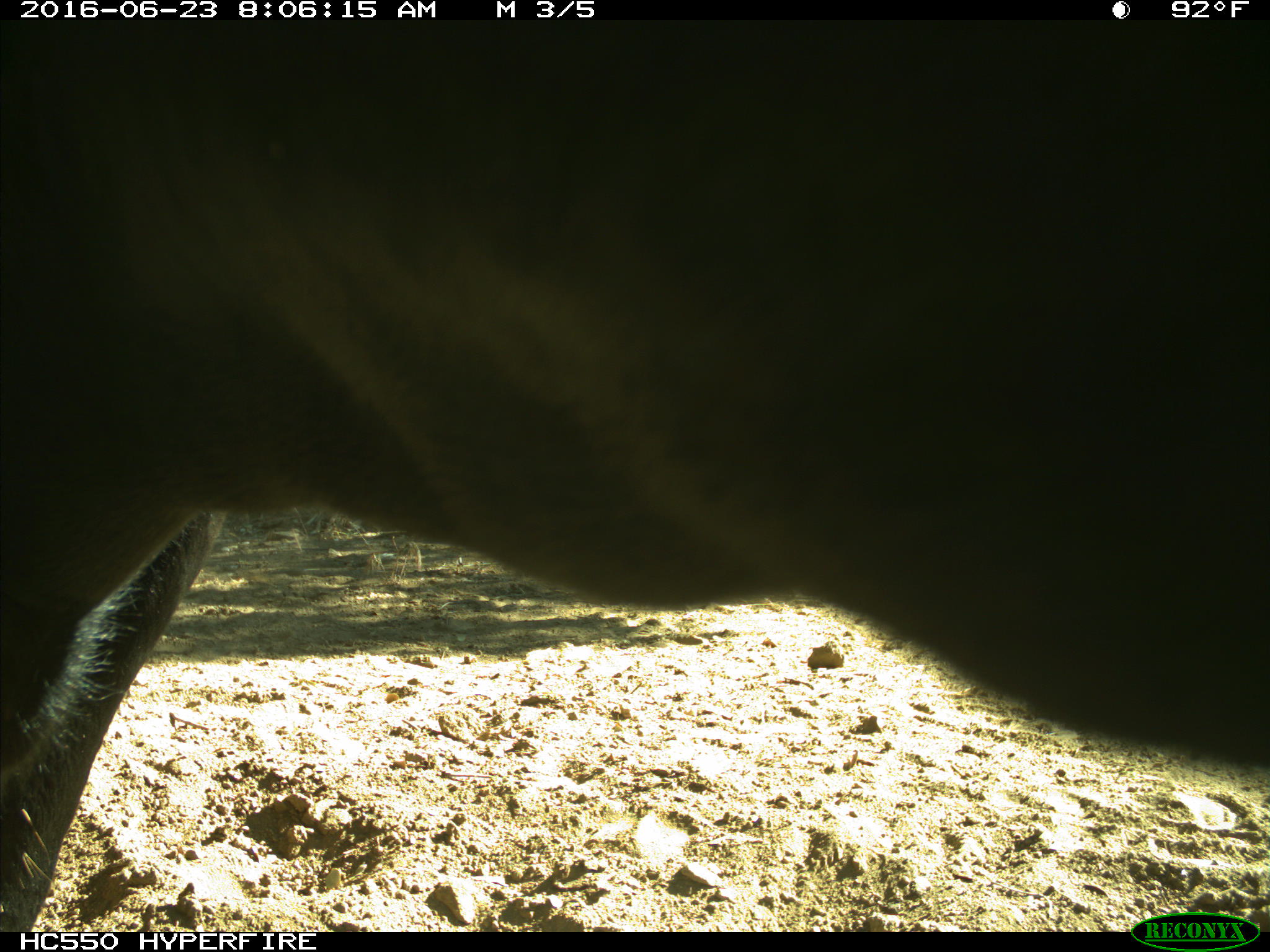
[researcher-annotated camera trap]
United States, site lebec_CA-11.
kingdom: Animalia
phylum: Chordata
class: Mammalia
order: Artiodactyla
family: Bovidae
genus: Bos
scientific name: Bos taurus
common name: domestic cow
Bos taurus (domestic cow).